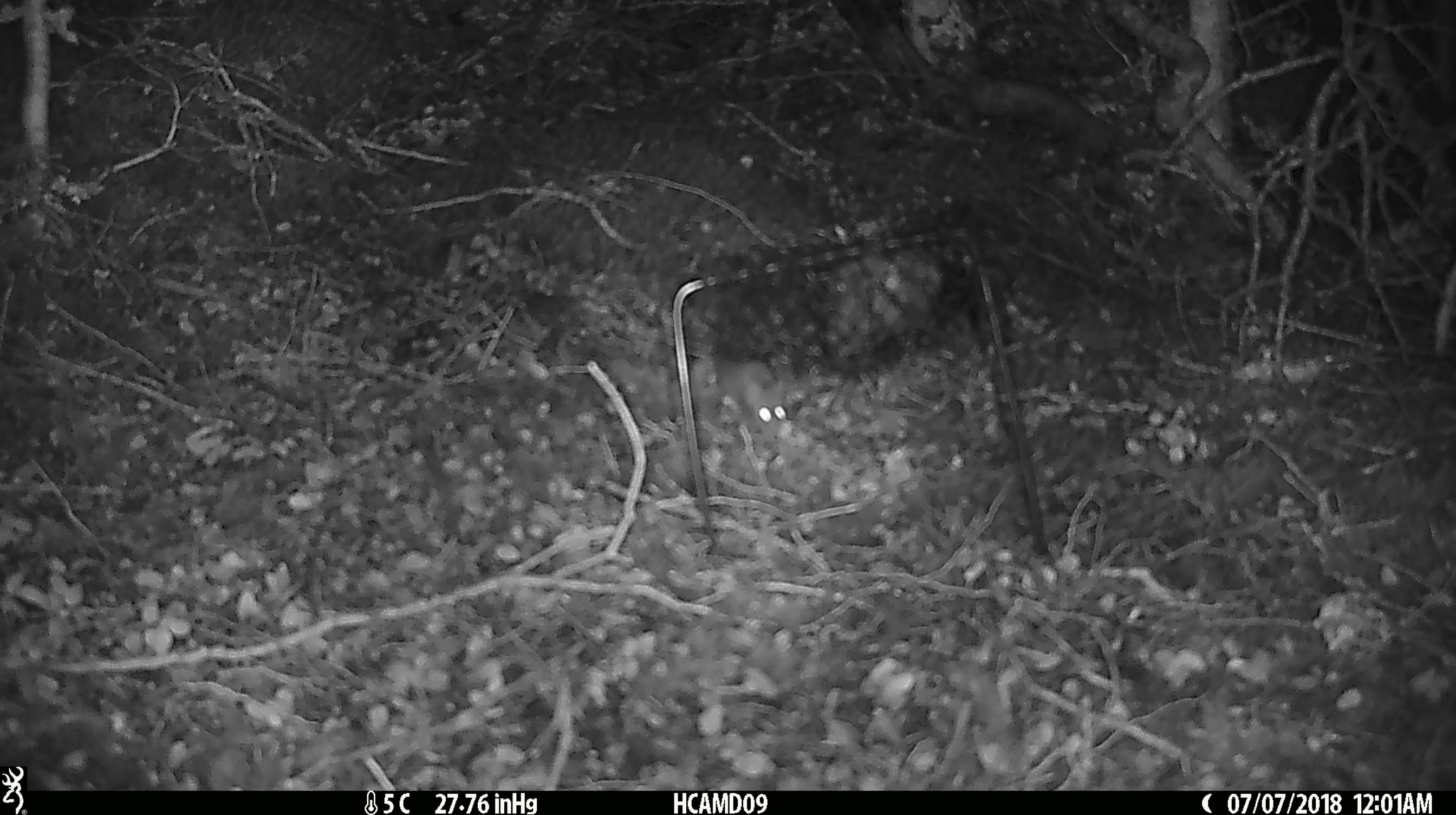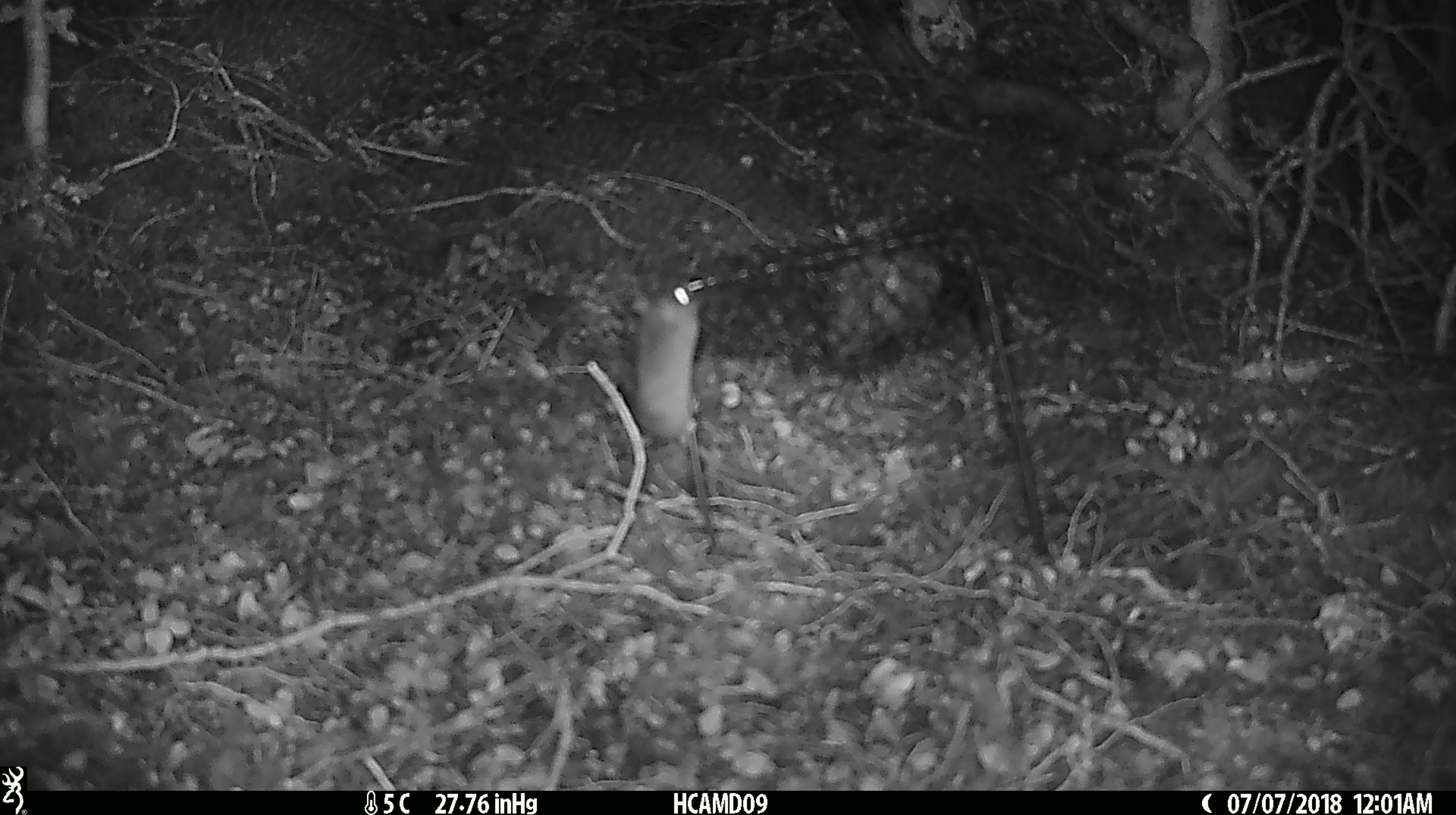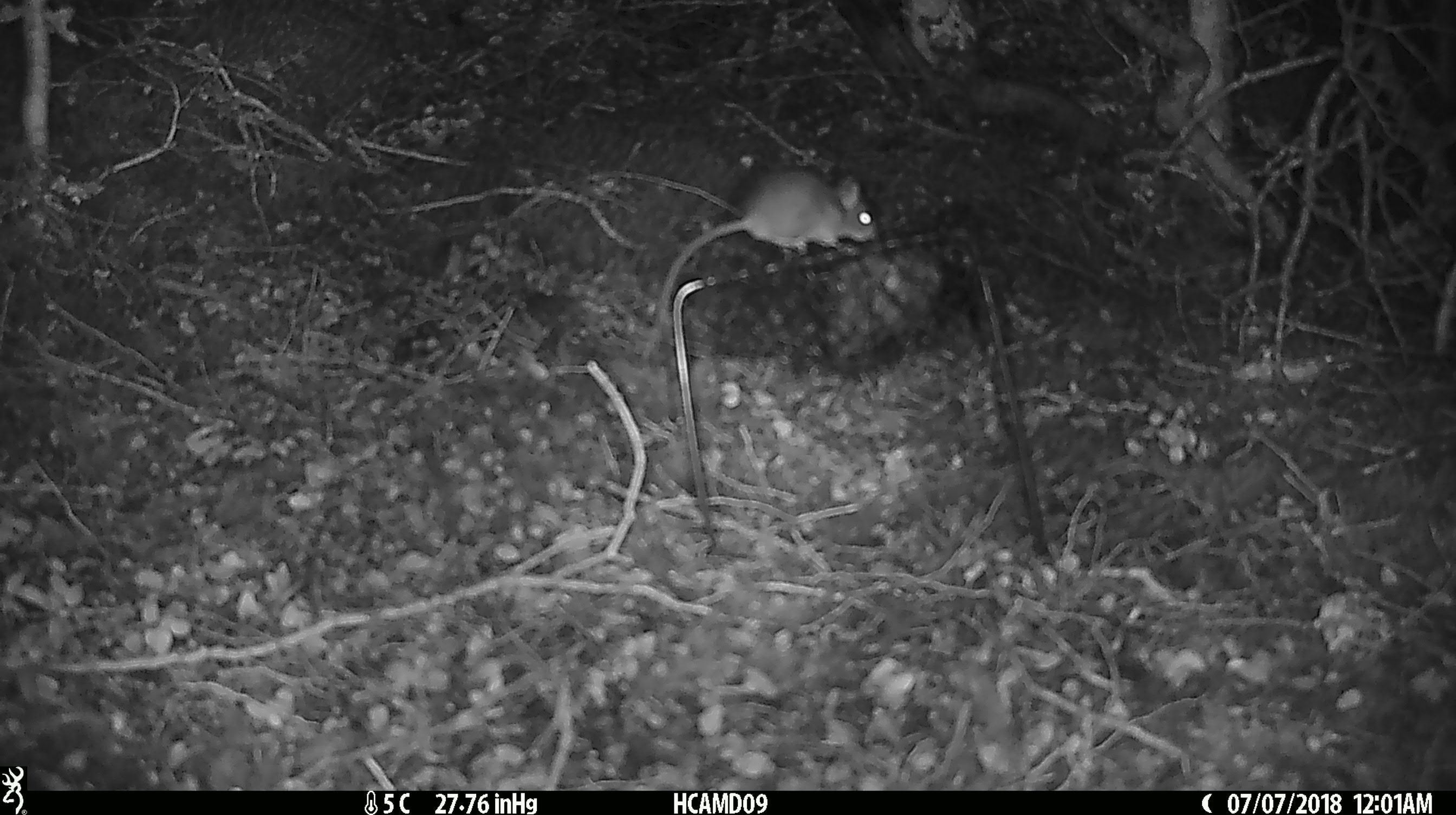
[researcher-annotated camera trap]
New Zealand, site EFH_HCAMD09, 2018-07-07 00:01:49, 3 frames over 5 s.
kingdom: Animalia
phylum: Chordata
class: Mammalia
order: Rodentia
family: Muridae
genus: Mus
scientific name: Mus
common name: mouse